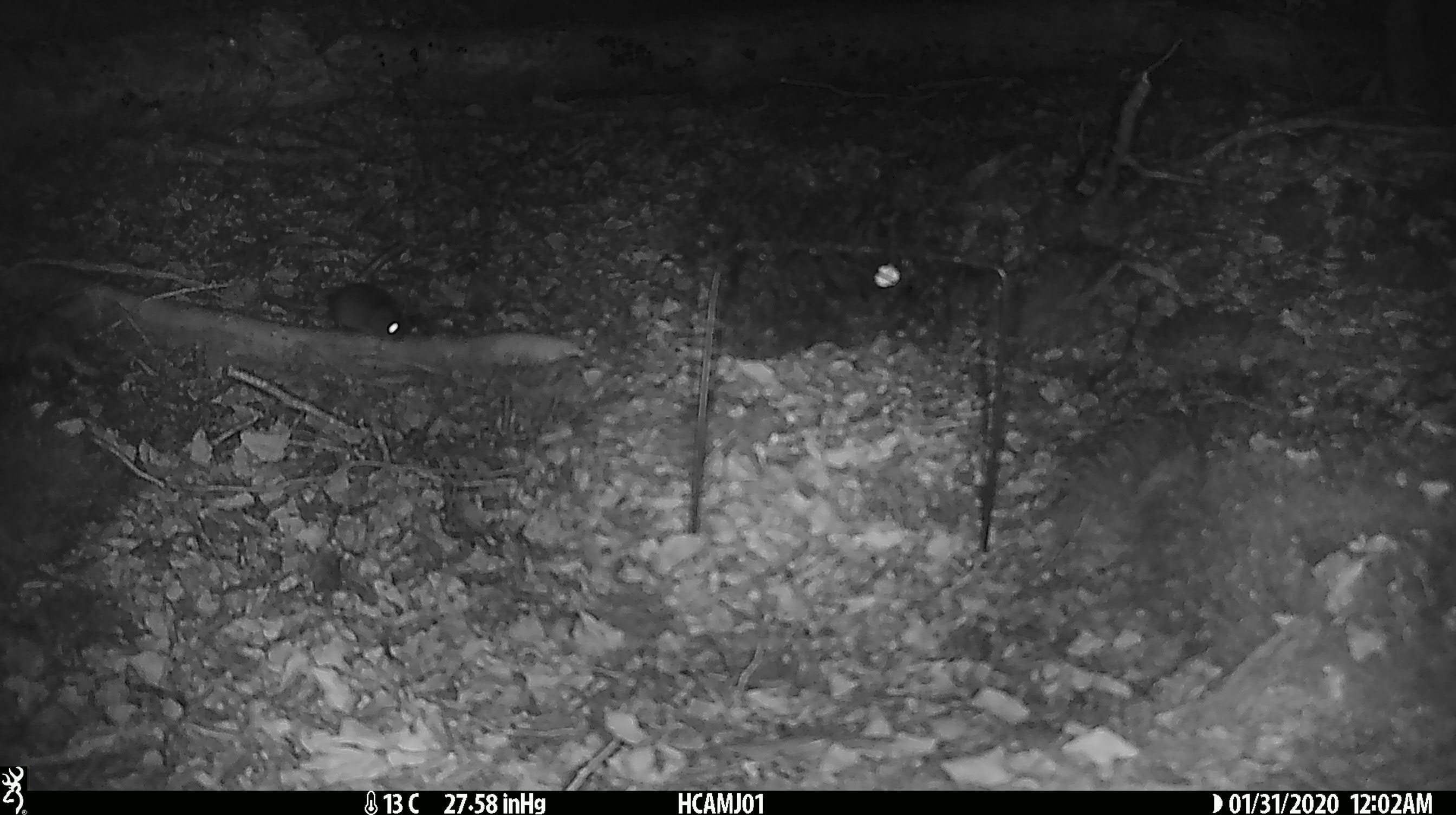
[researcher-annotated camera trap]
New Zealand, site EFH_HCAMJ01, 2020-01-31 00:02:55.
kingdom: Animalia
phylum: Chordata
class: Mammalia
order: Rodentia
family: Muridae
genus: Mus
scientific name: Mus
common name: mouse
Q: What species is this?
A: Mouse (Mus).